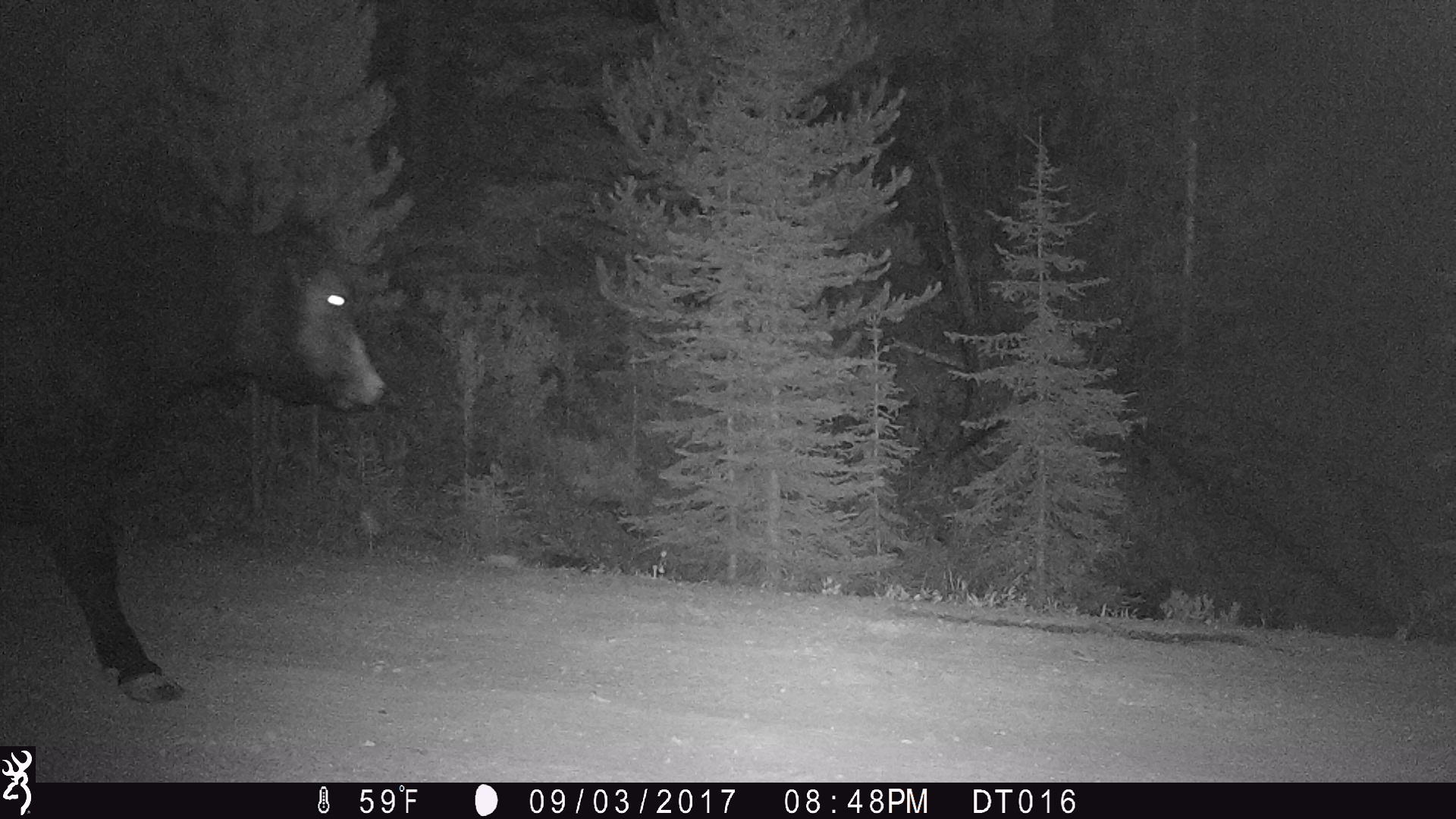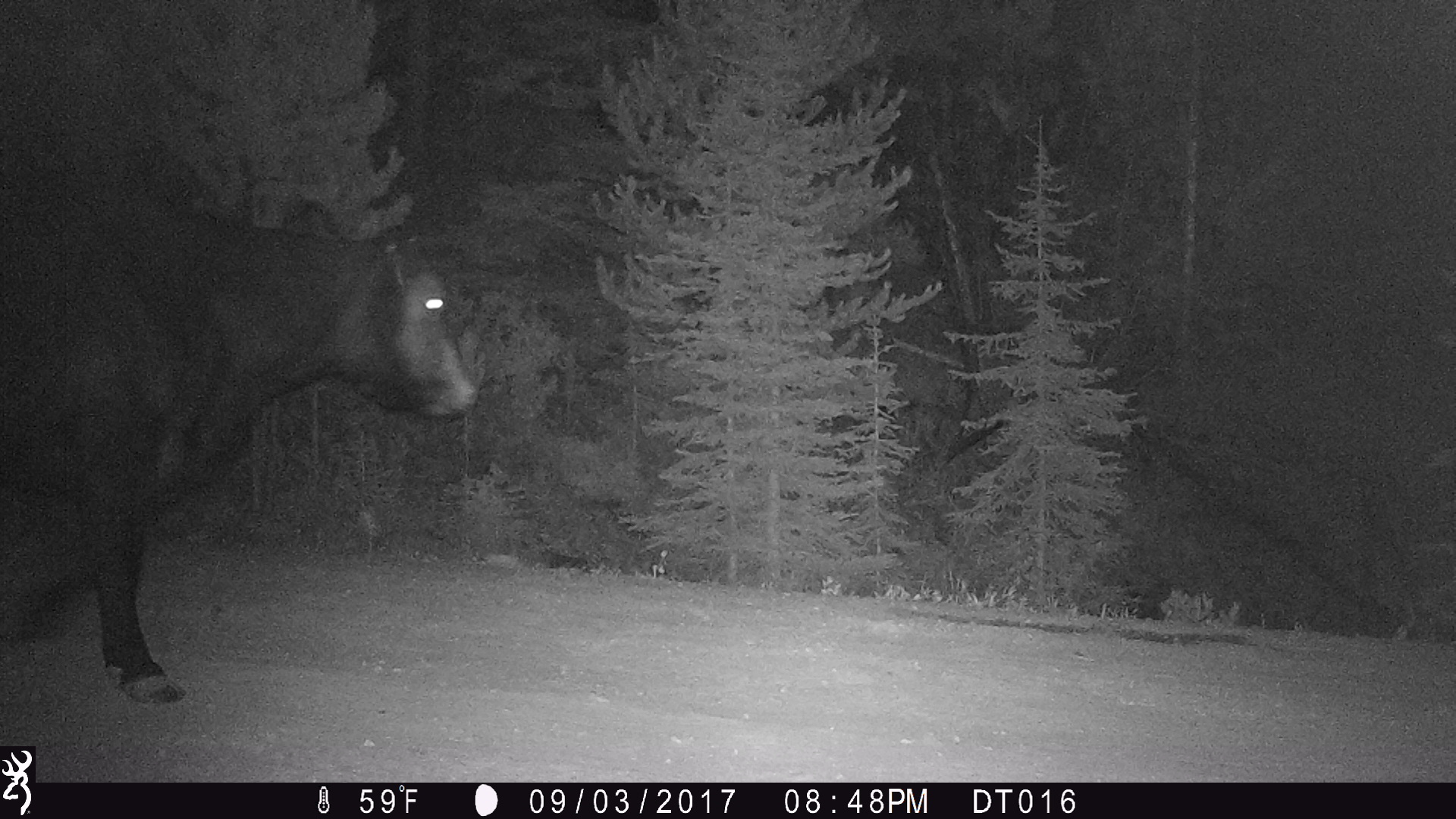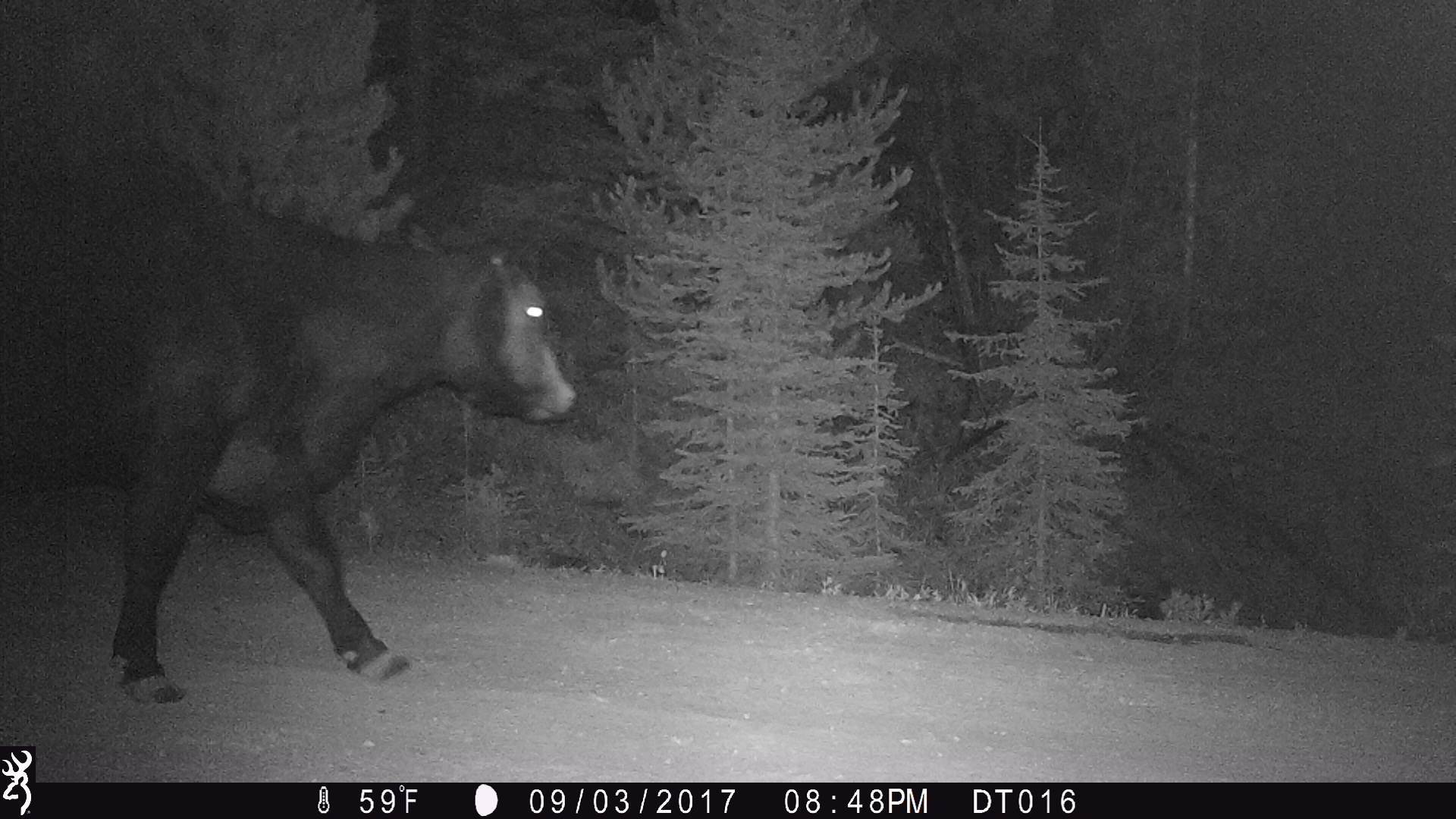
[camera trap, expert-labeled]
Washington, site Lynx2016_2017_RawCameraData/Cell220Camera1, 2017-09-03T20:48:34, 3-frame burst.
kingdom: Animalia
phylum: Chordata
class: Mammalia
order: Artiodactyla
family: Bovidae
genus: Bos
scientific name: Bos taurus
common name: domestic cattle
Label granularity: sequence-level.